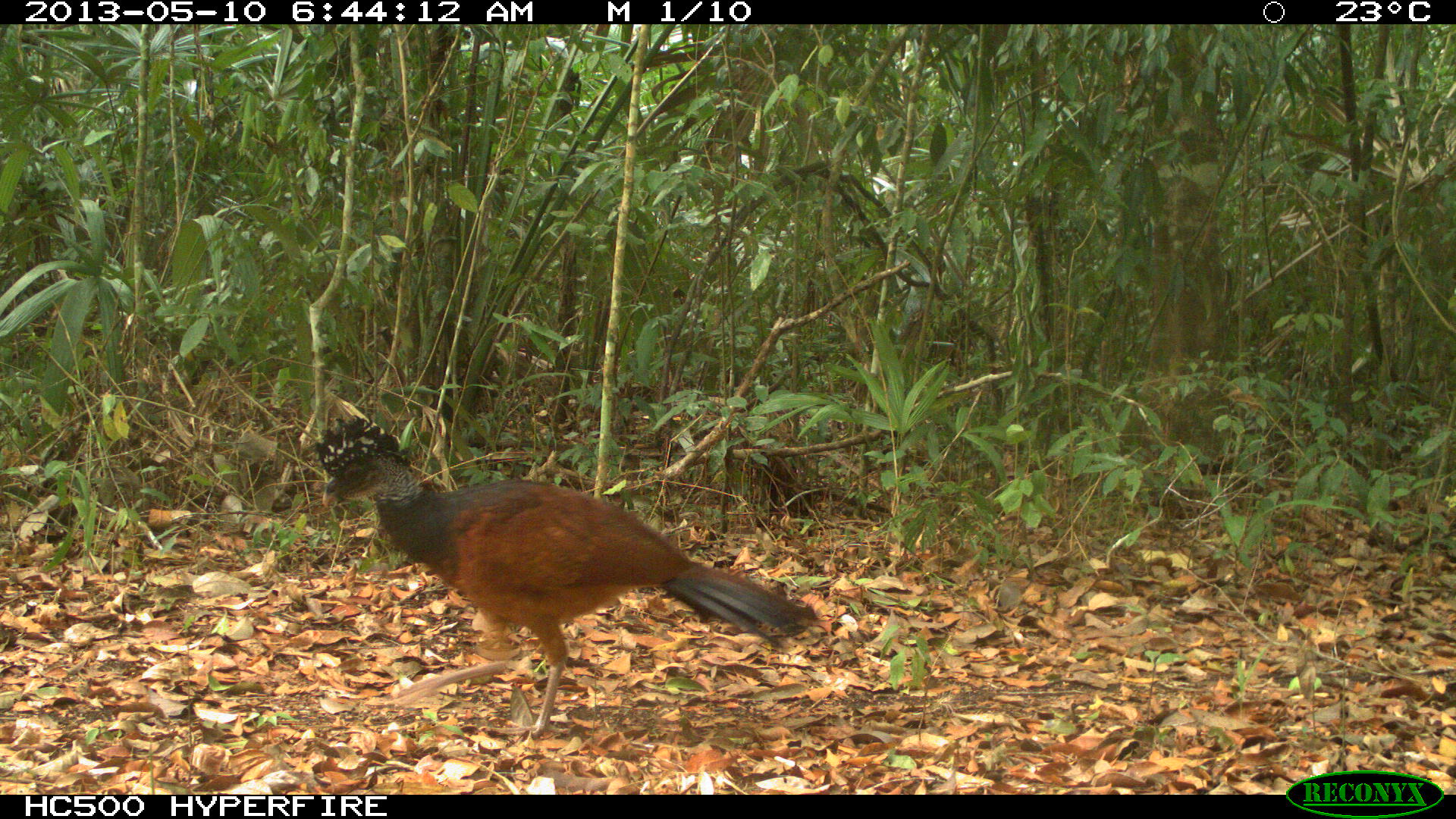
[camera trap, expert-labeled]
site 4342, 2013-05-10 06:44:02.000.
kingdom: Animalia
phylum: Chordata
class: Aves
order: Galliformes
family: Cracidae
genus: Crax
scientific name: Crax rubra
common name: great curassow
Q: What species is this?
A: Crax rubra (great curassow).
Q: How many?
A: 1.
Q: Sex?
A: Female.